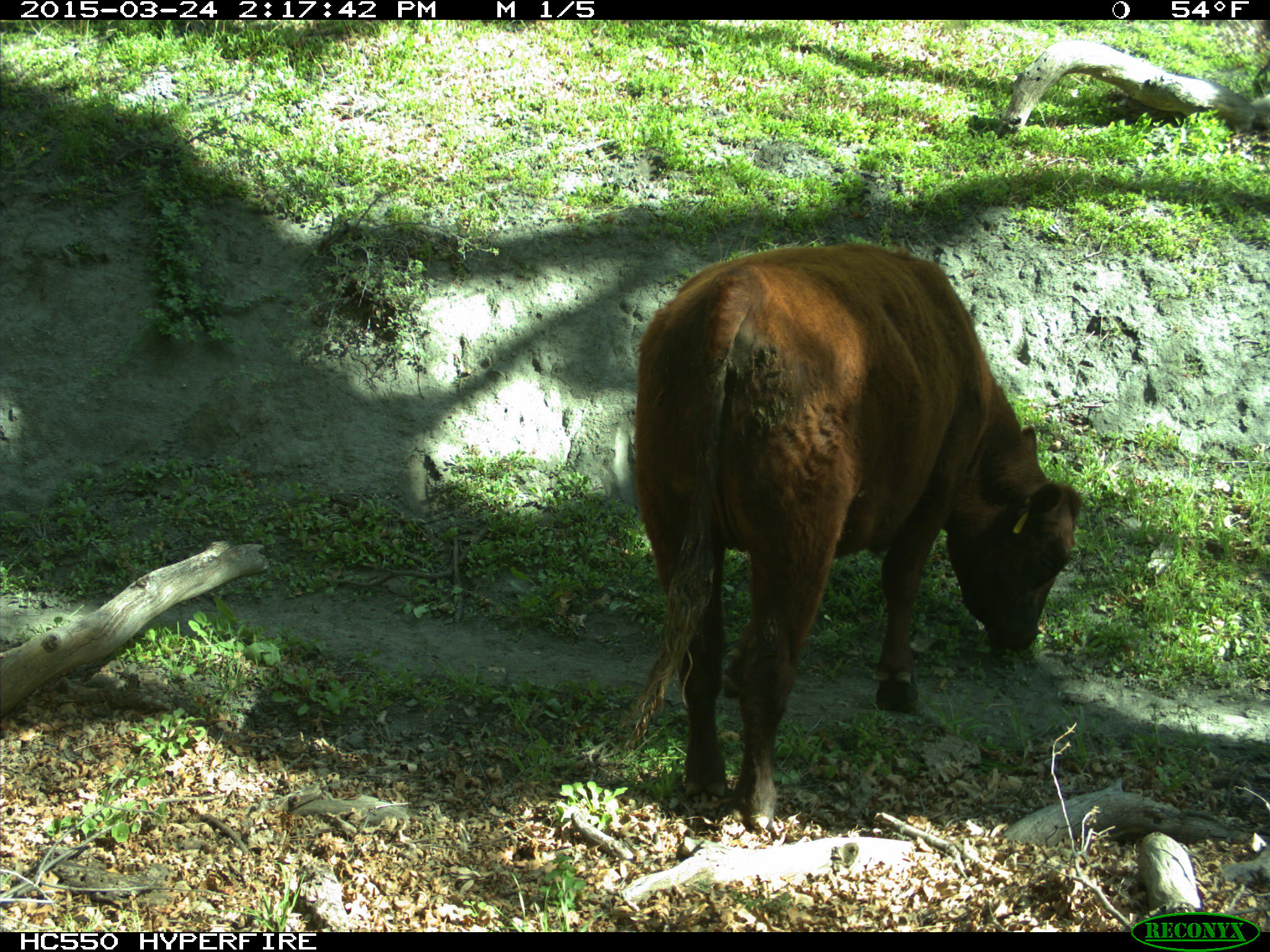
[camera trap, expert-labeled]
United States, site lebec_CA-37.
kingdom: Animalia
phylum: Chordata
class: Mammalia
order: Artiodactyla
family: Bovidae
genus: Bos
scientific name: Bos taurus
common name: domestic cow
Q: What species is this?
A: Bos taurus (domestic cow).